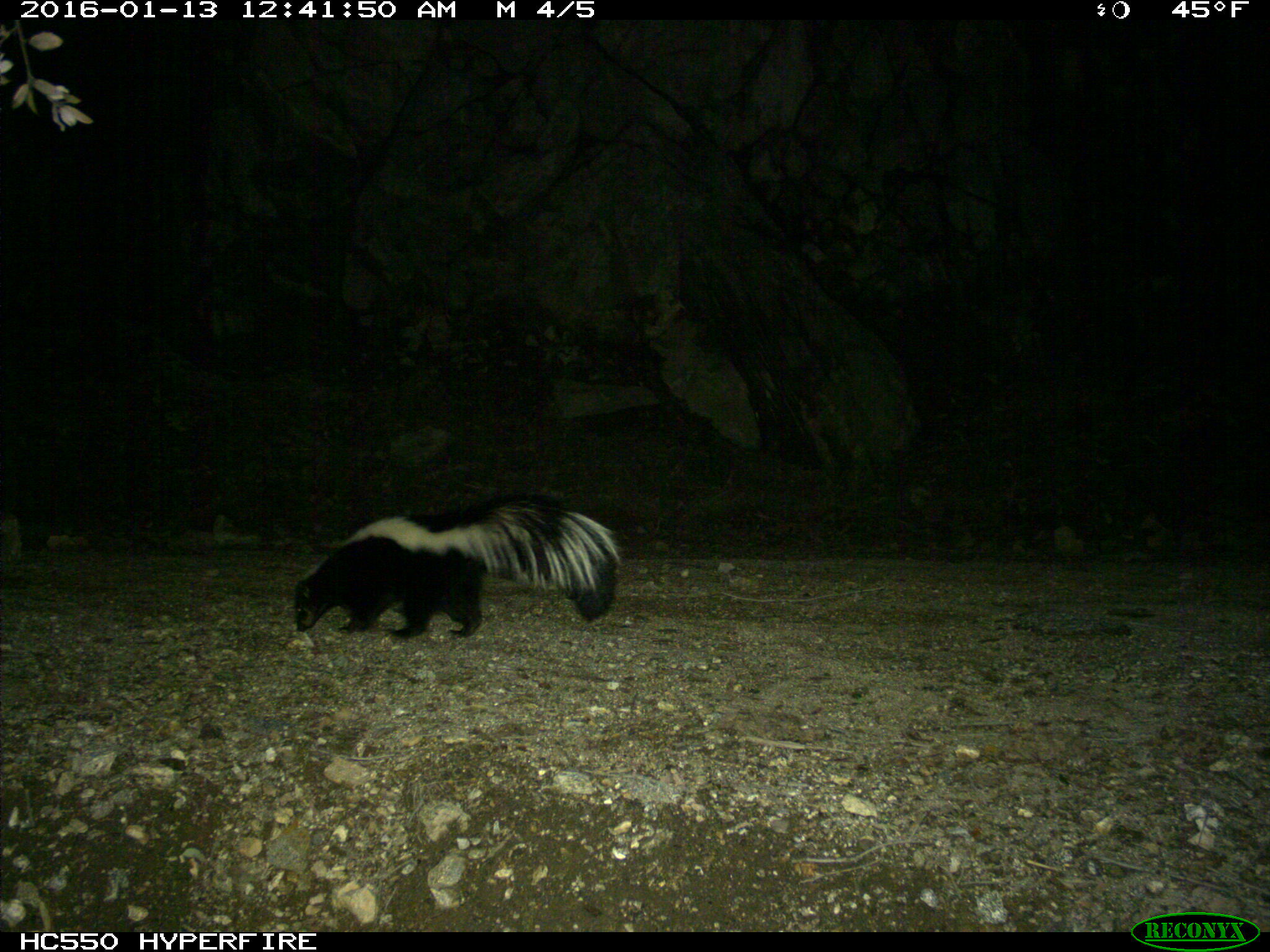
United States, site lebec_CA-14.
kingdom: Animalia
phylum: Chordata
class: Mammalia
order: Carnivora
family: Mephitidae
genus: Mephitis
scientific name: Mephitis mephitis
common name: striped skunk